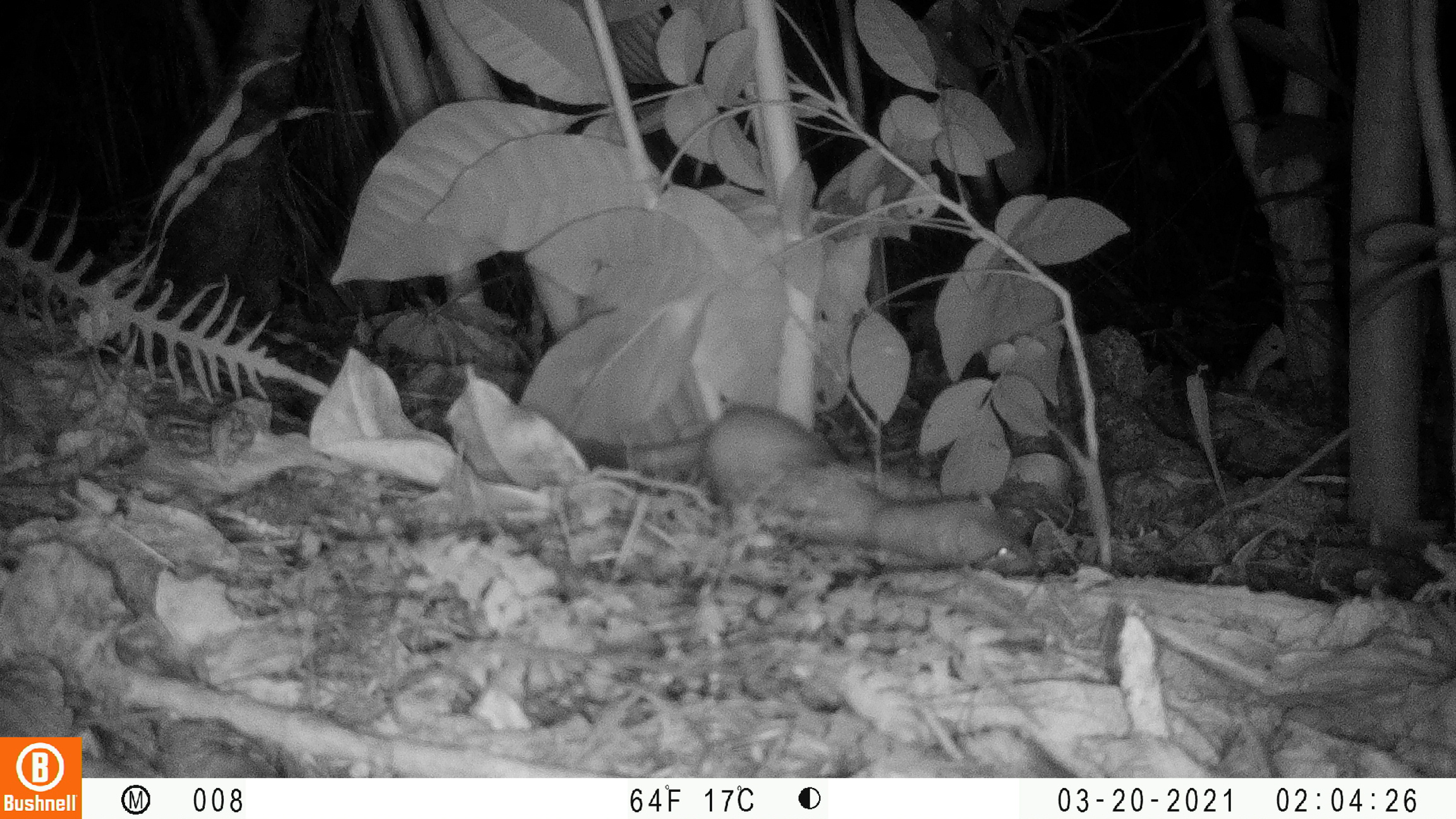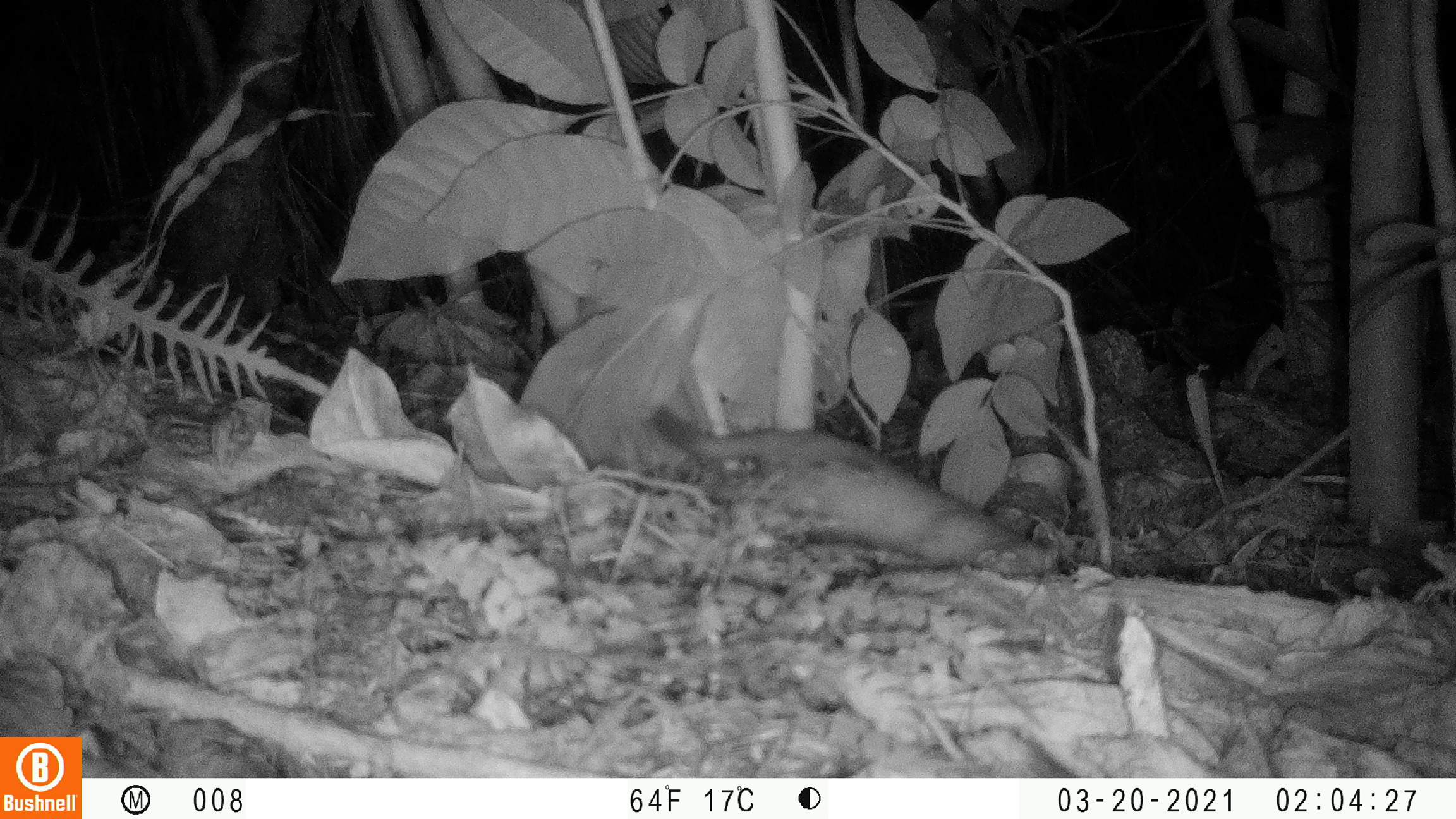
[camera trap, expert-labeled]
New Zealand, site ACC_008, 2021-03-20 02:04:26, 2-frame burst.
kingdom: Animalia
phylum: Chordata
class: Mammalia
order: Carnivora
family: Mustelidae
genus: Mustela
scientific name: Mustela erminea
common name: stoat